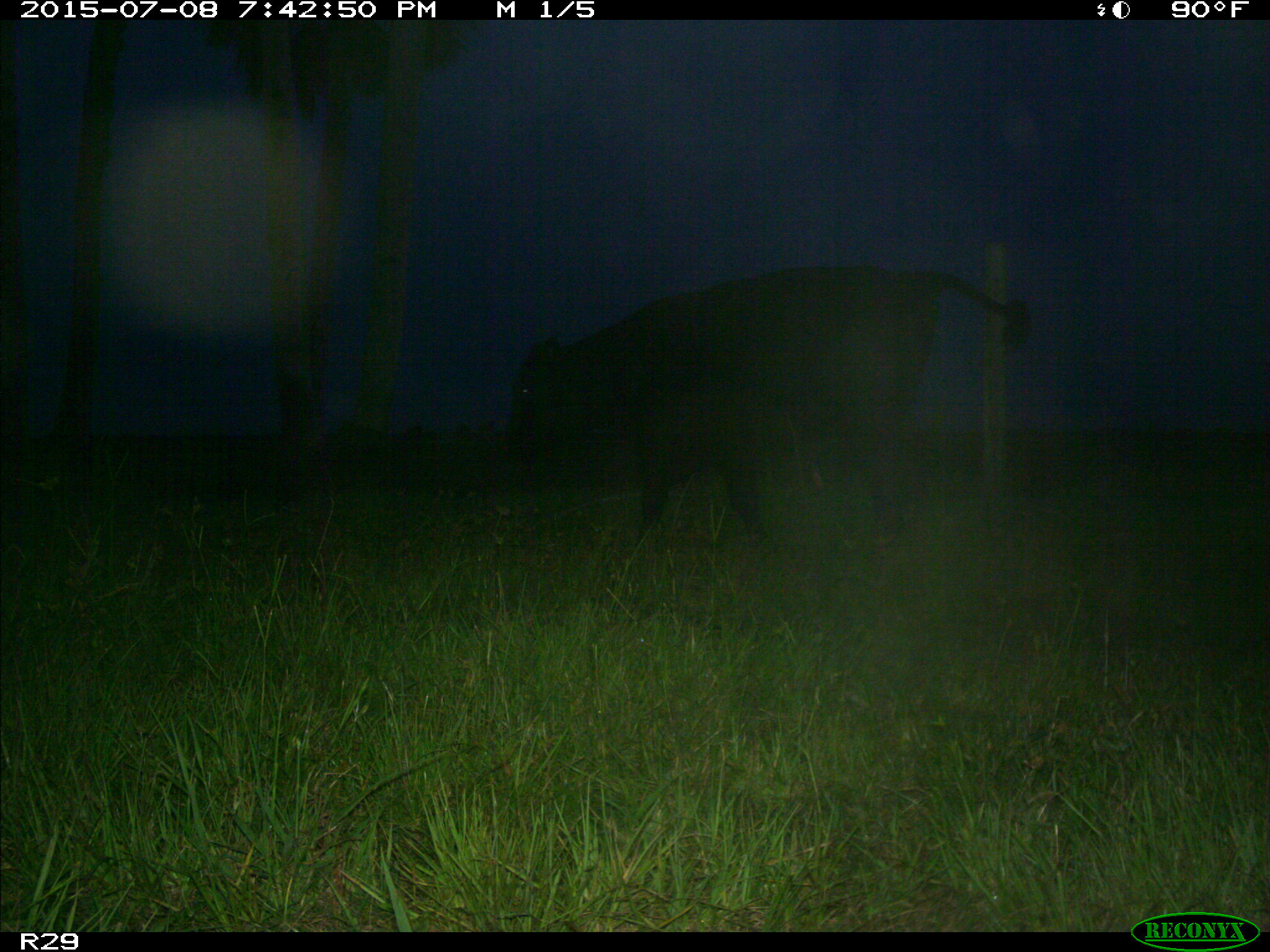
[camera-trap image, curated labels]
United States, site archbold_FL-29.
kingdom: Animalia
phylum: Chordata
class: Mammalia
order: Artiodactyla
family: Bovidae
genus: Bos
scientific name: Bos taurus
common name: domestic cow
Bos taurus (domestic cow).